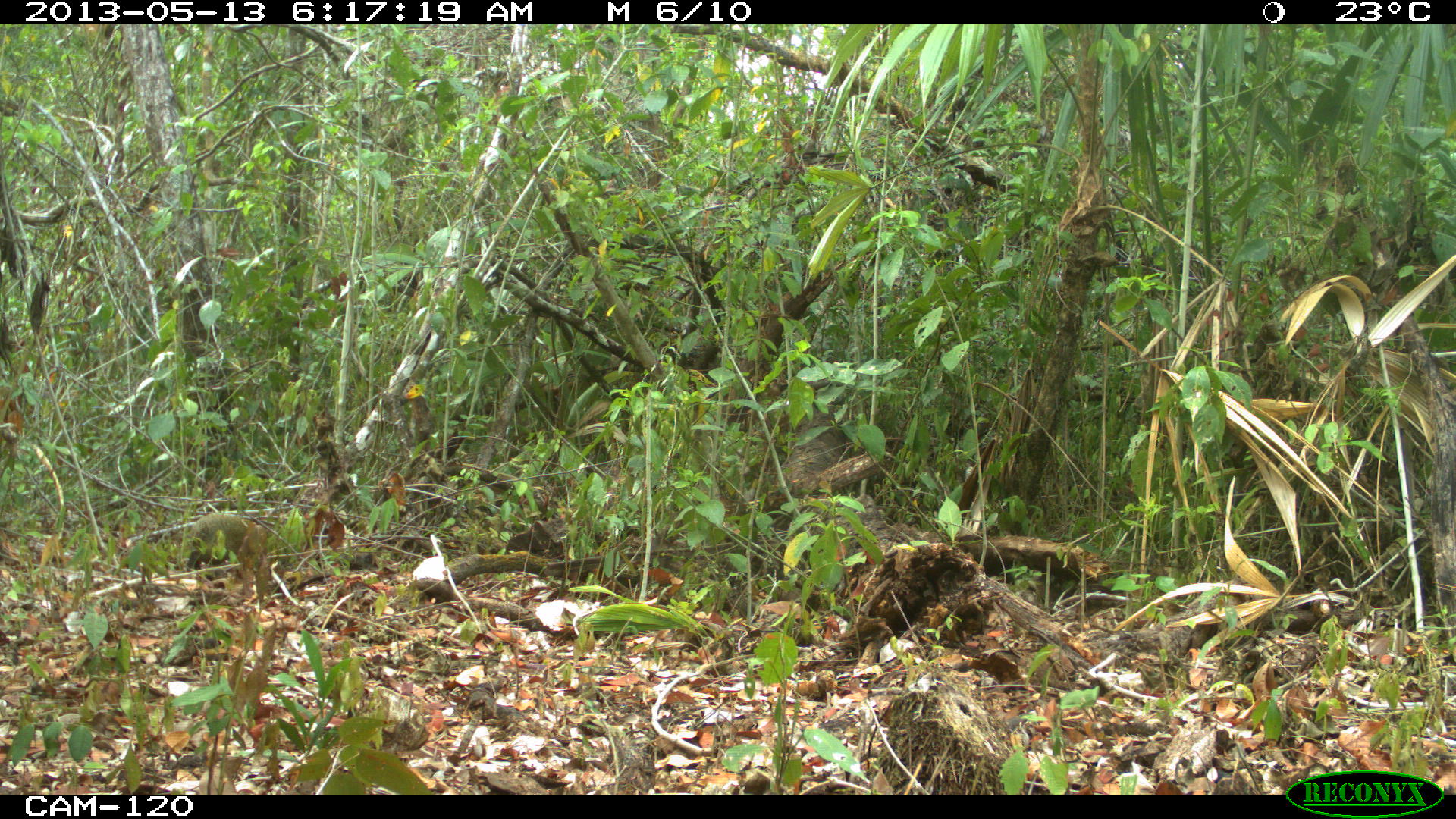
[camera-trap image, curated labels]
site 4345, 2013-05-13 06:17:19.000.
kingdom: Animalia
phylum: Chordata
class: Mammalia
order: Rodentia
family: Dasyproctidae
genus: Dasyprocta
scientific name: Dasyprocta punctata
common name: central american agouti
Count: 1.